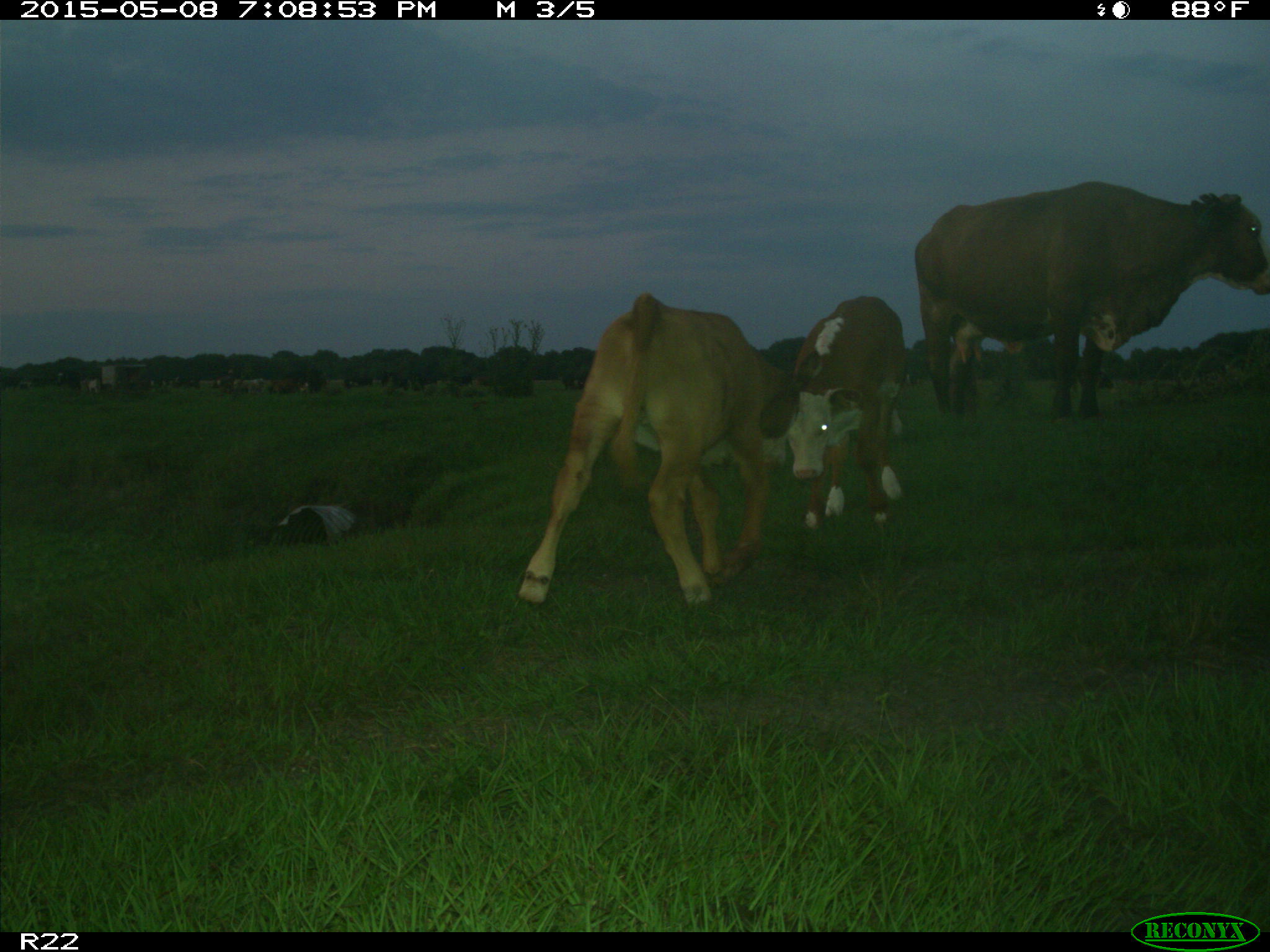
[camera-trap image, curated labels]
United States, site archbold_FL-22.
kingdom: Animalia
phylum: Chordata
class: Mammalia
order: Artiodactyla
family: Bovidae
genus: Bos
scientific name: Bos taurus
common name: domestic cow